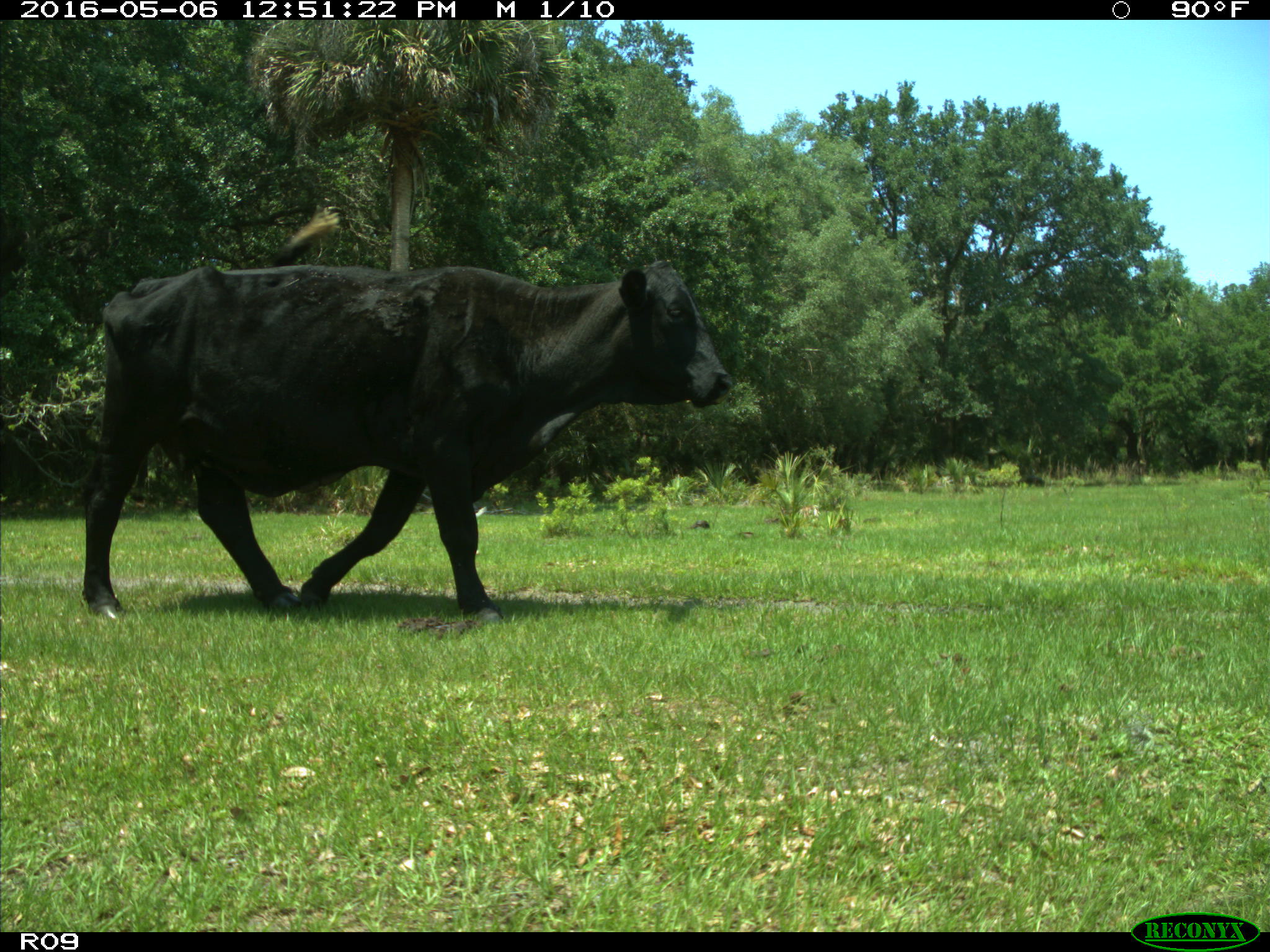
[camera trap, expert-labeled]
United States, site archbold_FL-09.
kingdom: Animalia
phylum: Chordata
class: Mammalia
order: Artiodactyla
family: Bovidae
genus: Bos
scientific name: Bos taurus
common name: domestic cow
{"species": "Bos taurus (domestic cow)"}